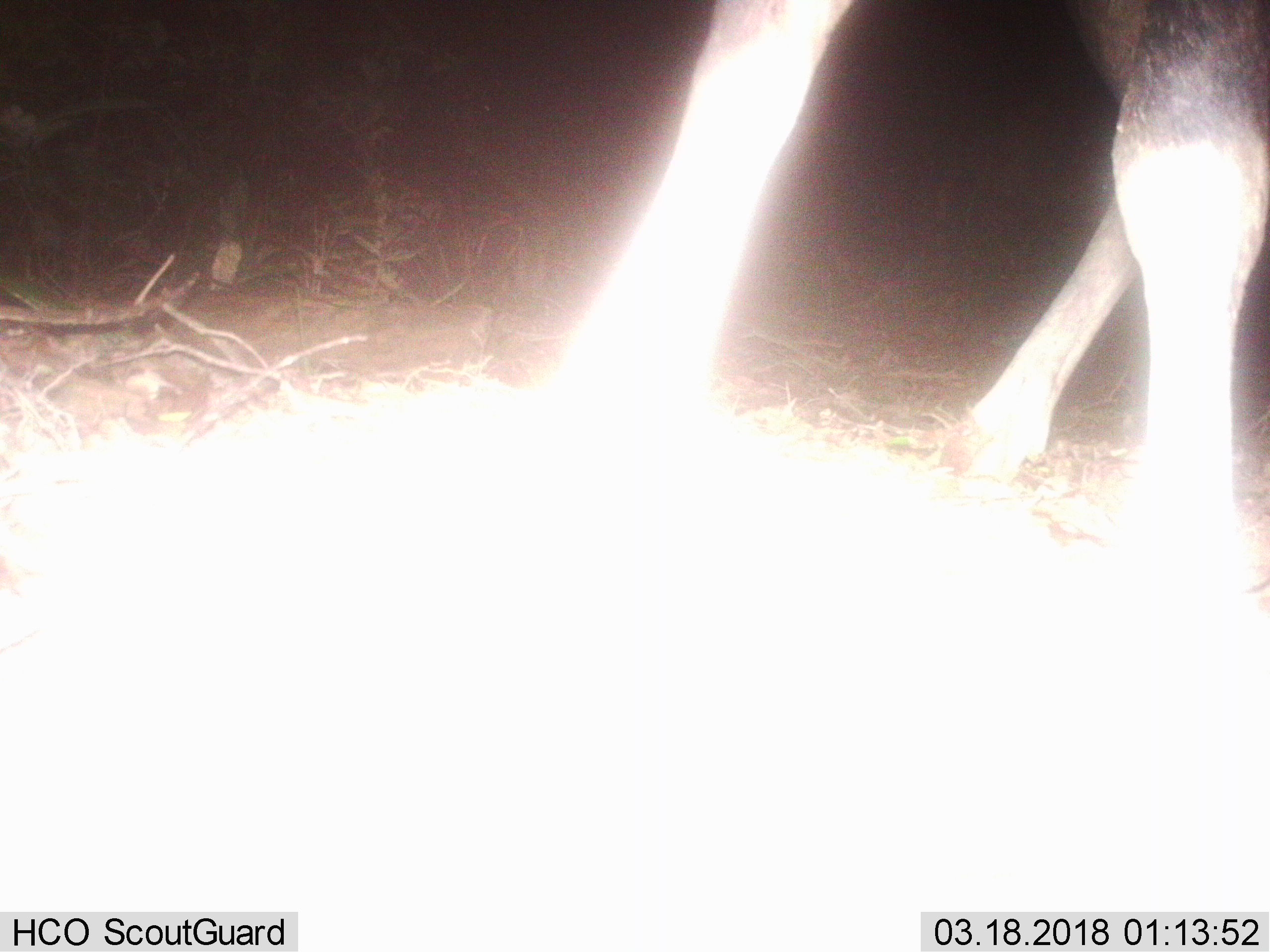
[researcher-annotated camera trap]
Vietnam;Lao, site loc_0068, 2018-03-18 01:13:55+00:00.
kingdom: Animalia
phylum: Chordata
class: Mammalia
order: Artiodactyla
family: Cervidae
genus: Rusa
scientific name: Rusa unicolor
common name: sambar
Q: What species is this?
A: Sambar (Rusa unicolor).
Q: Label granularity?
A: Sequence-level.